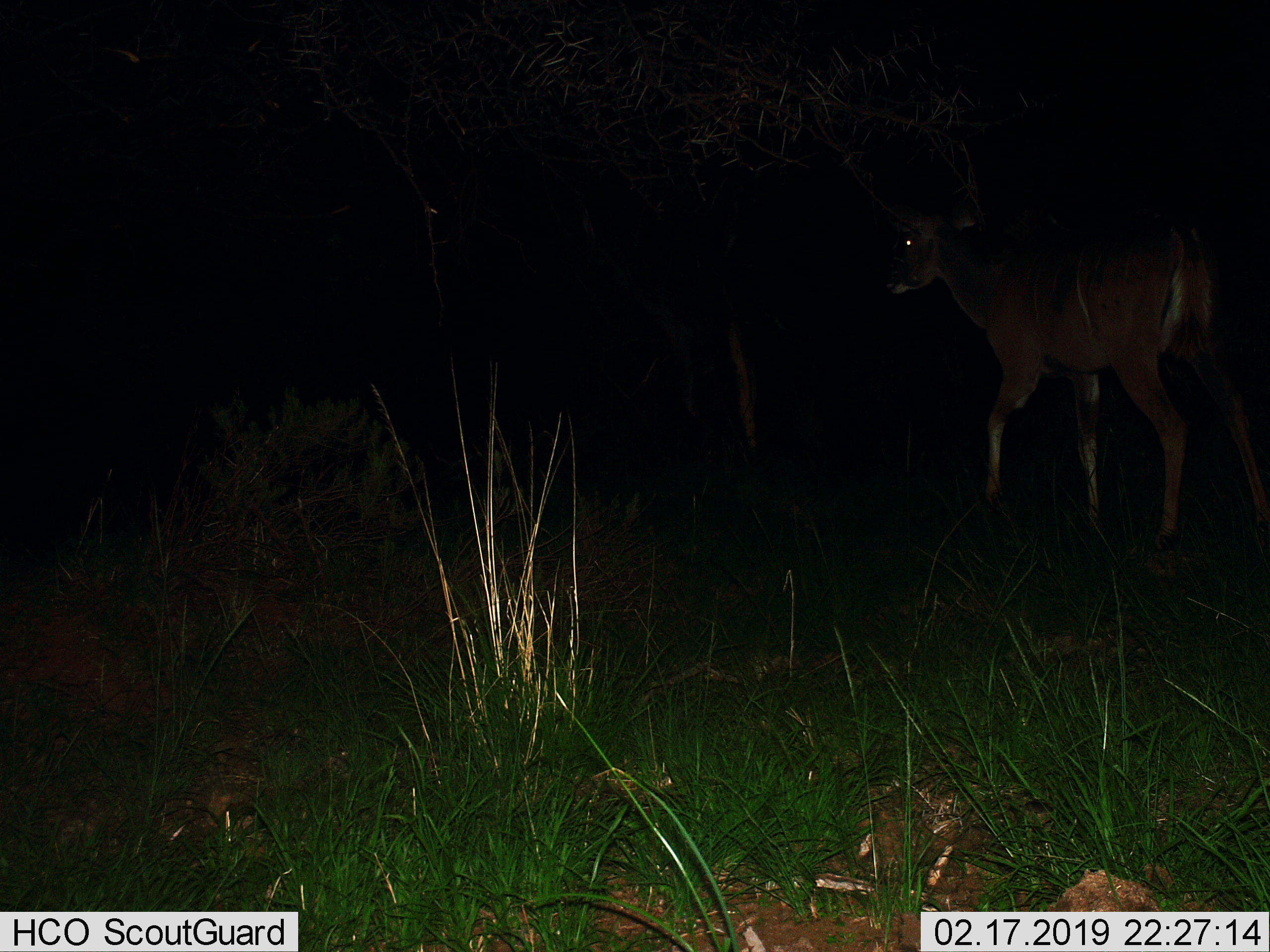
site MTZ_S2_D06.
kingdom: Animalia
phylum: Chordata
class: Mammalia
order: Artiodactyla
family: Bovidae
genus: Tragelaphus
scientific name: Tragelaphus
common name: kudu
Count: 1.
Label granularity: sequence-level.